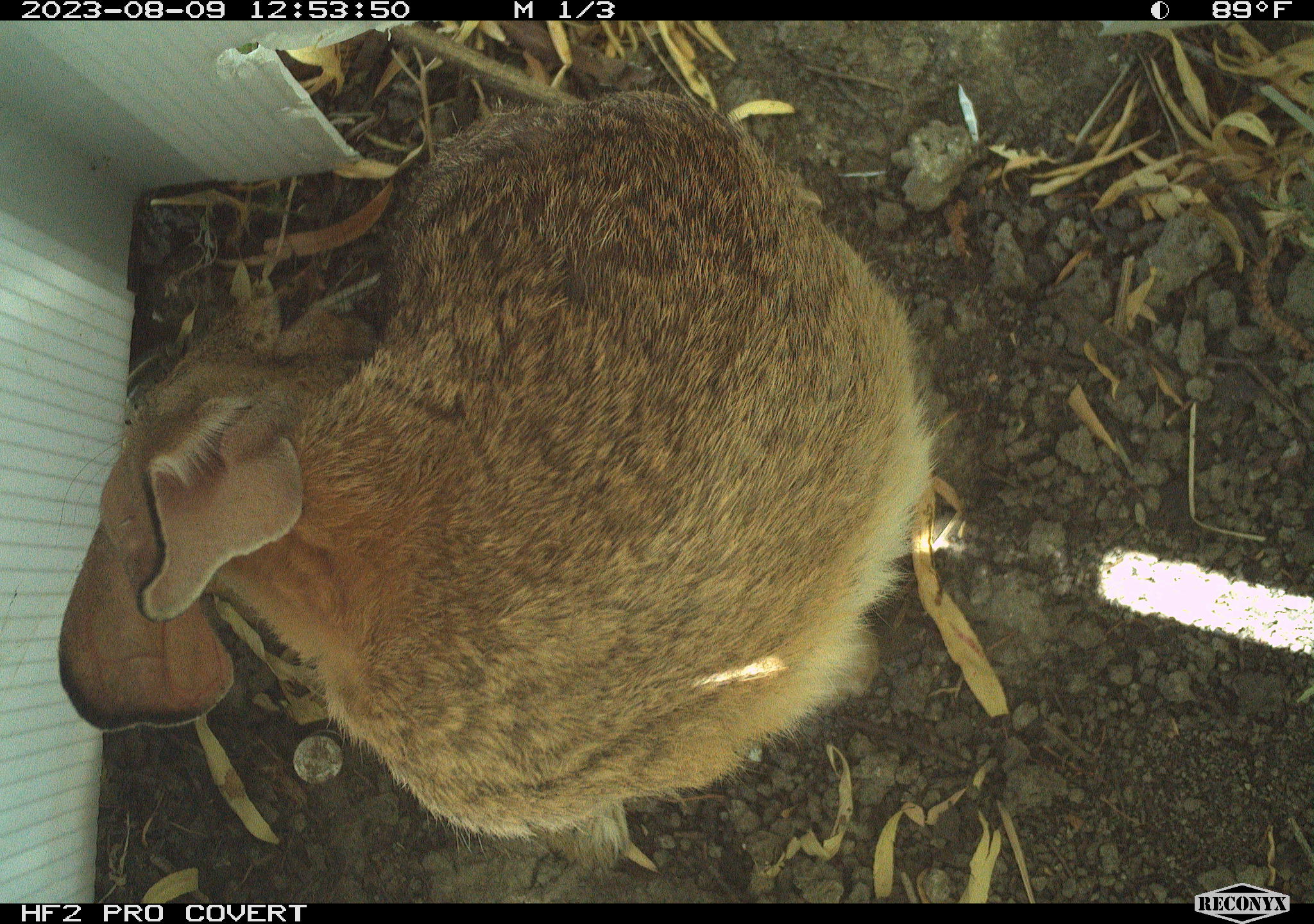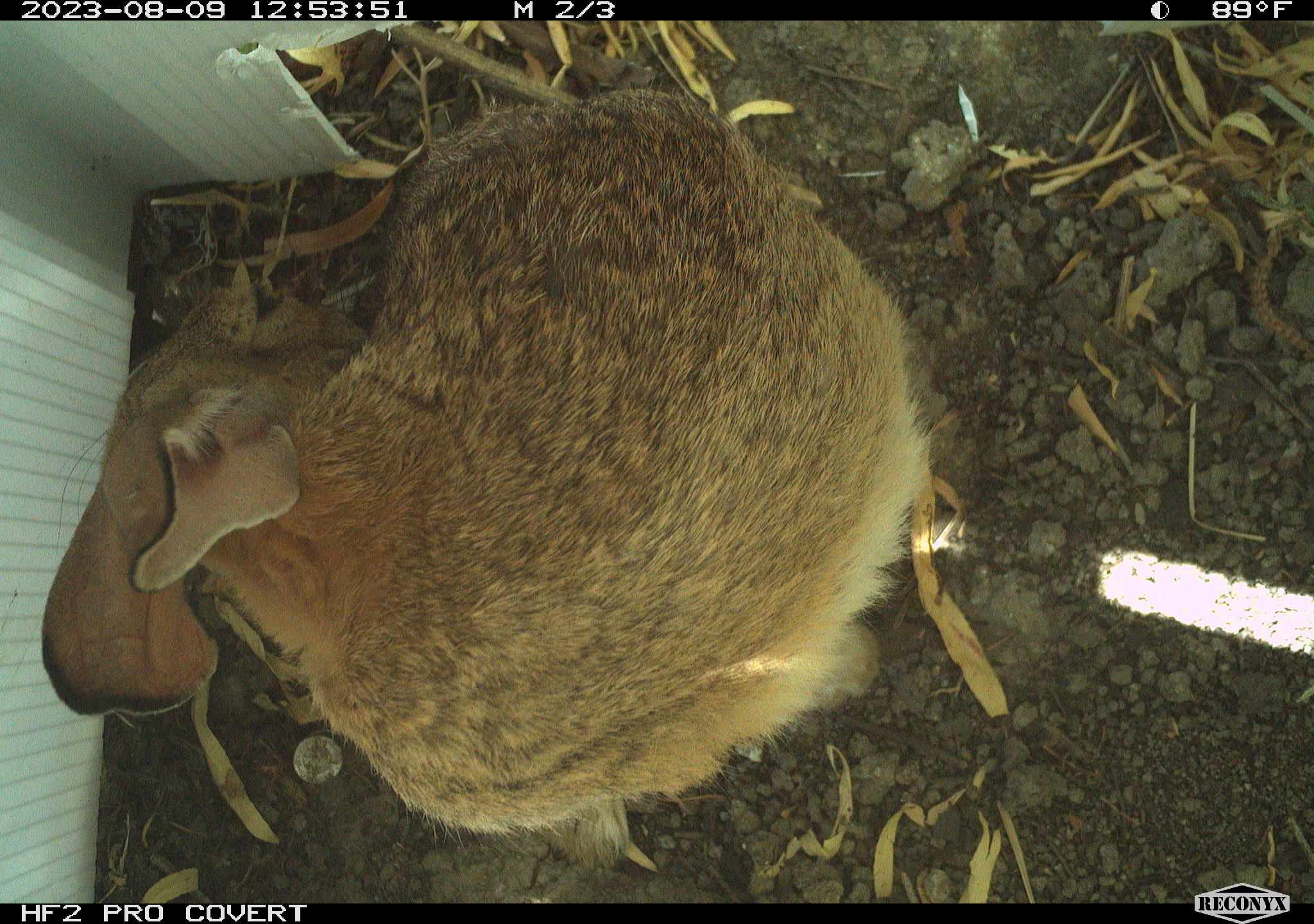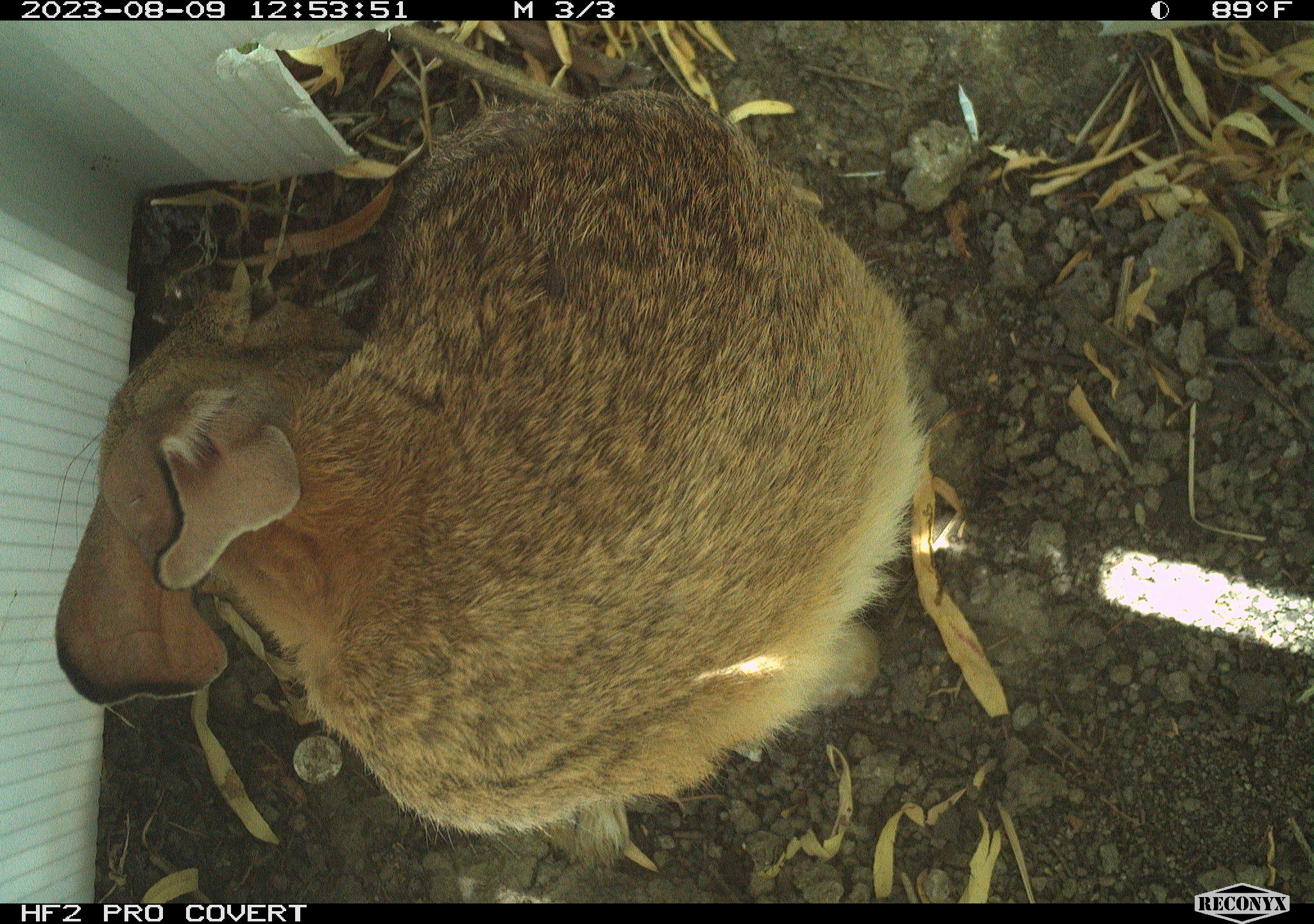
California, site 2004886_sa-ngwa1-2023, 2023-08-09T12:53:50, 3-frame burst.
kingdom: Animalia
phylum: Chordata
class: Mammalia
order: Lagomorpha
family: Leporidae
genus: Sylvilagus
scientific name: Sylvilagus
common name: cottontail rabbits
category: sylvilagus species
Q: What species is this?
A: Sylvilagus species (cottontail rabbits) (Sylvilagus).